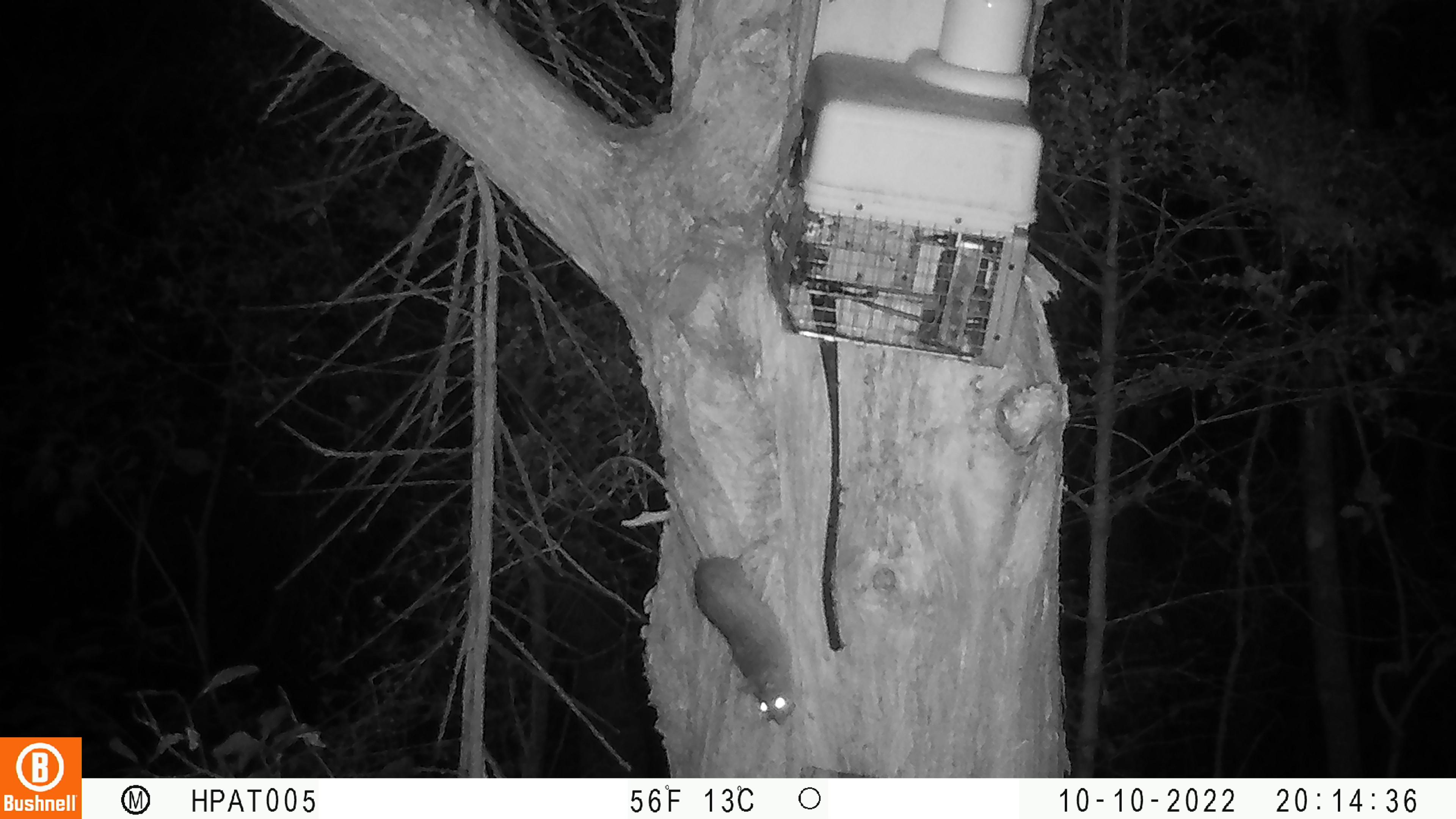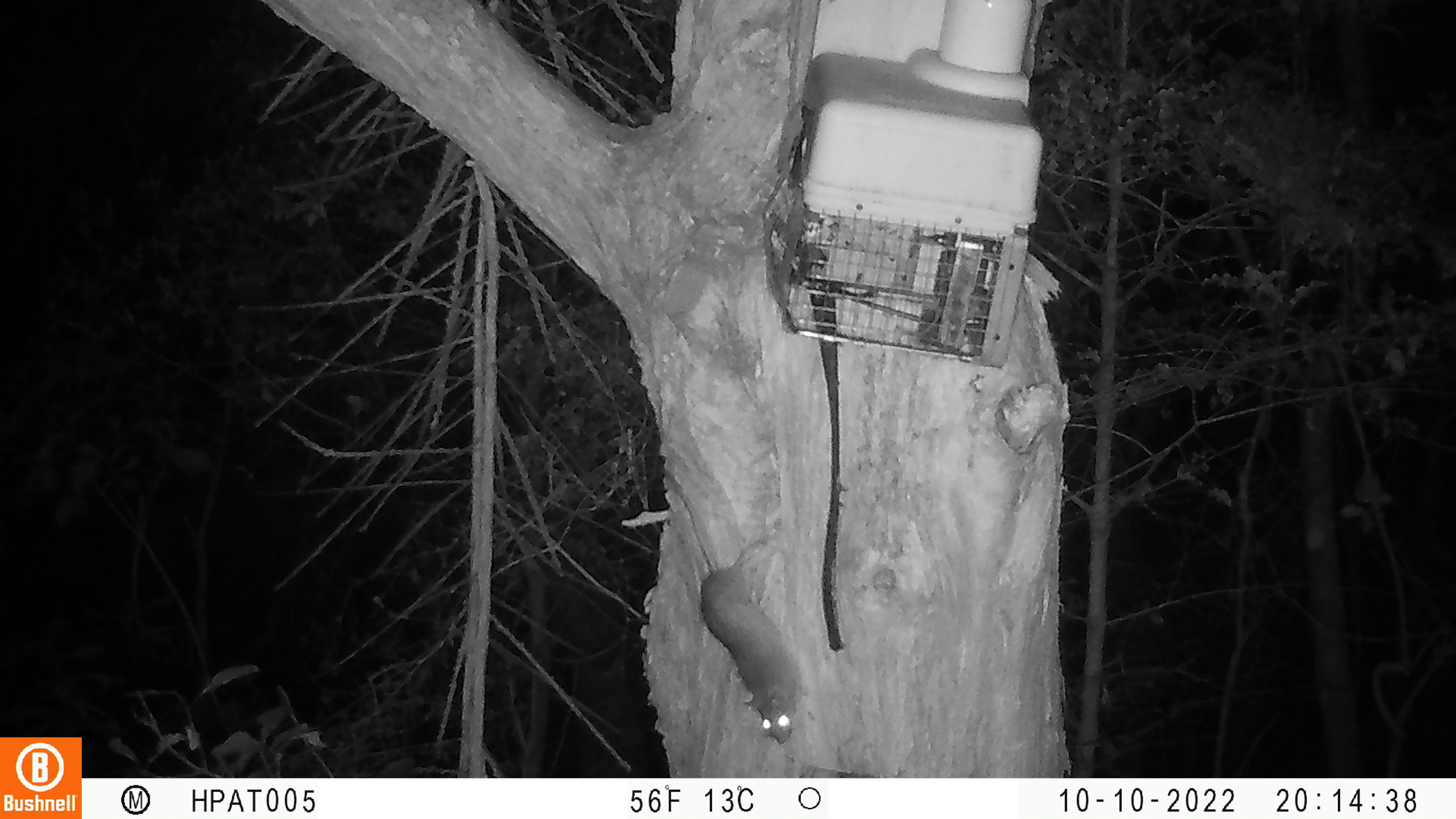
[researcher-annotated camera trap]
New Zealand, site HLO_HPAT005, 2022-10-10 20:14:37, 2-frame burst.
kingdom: Animalia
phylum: Chordata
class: Mammalia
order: Rodentia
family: Muridae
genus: Rattus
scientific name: Rattus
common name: rat